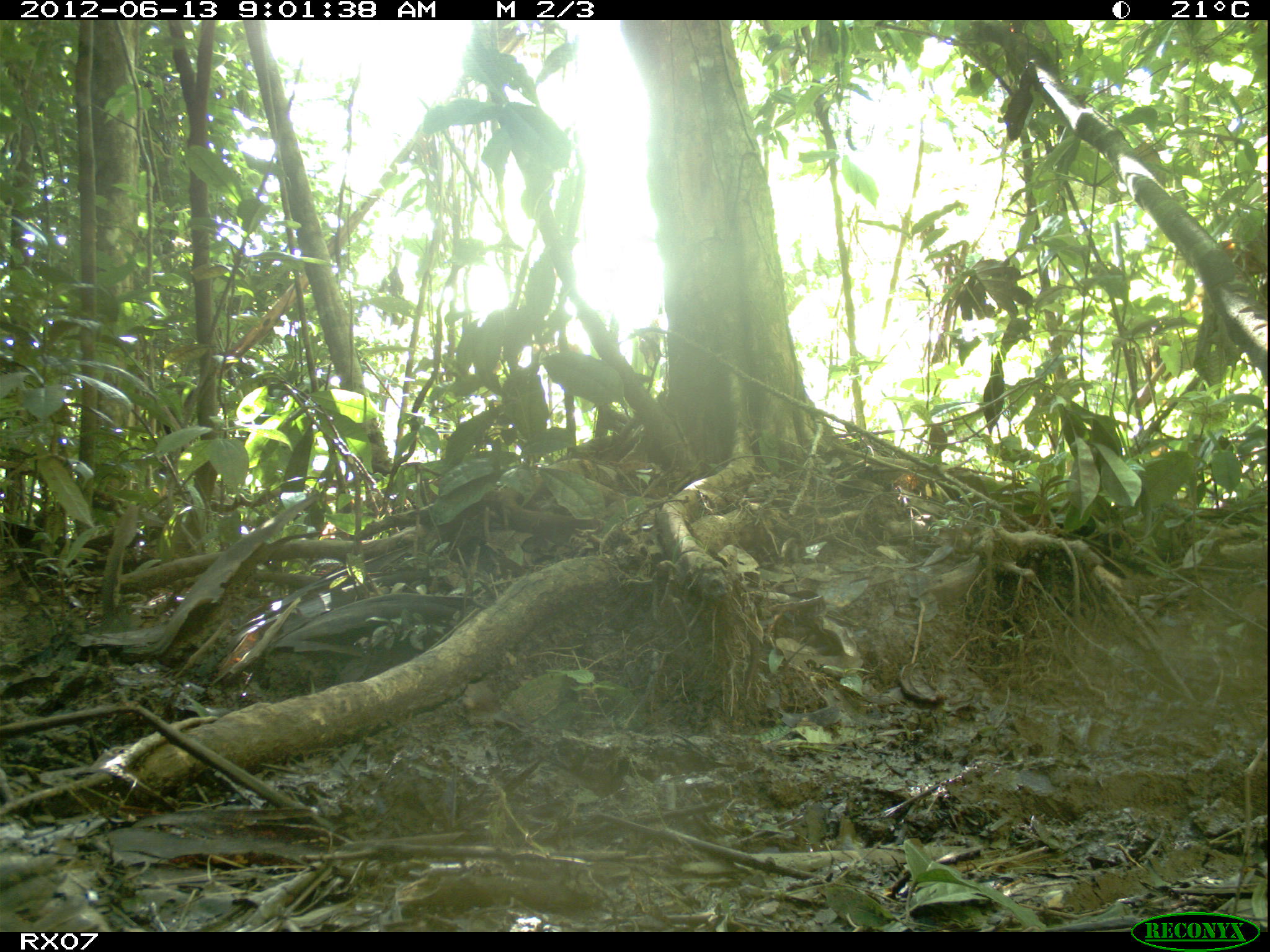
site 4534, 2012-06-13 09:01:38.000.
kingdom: Animalia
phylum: Chordata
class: Mammalia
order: Carnivora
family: Canidae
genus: Canis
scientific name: Canis familiaris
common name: domestic dog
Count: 1.